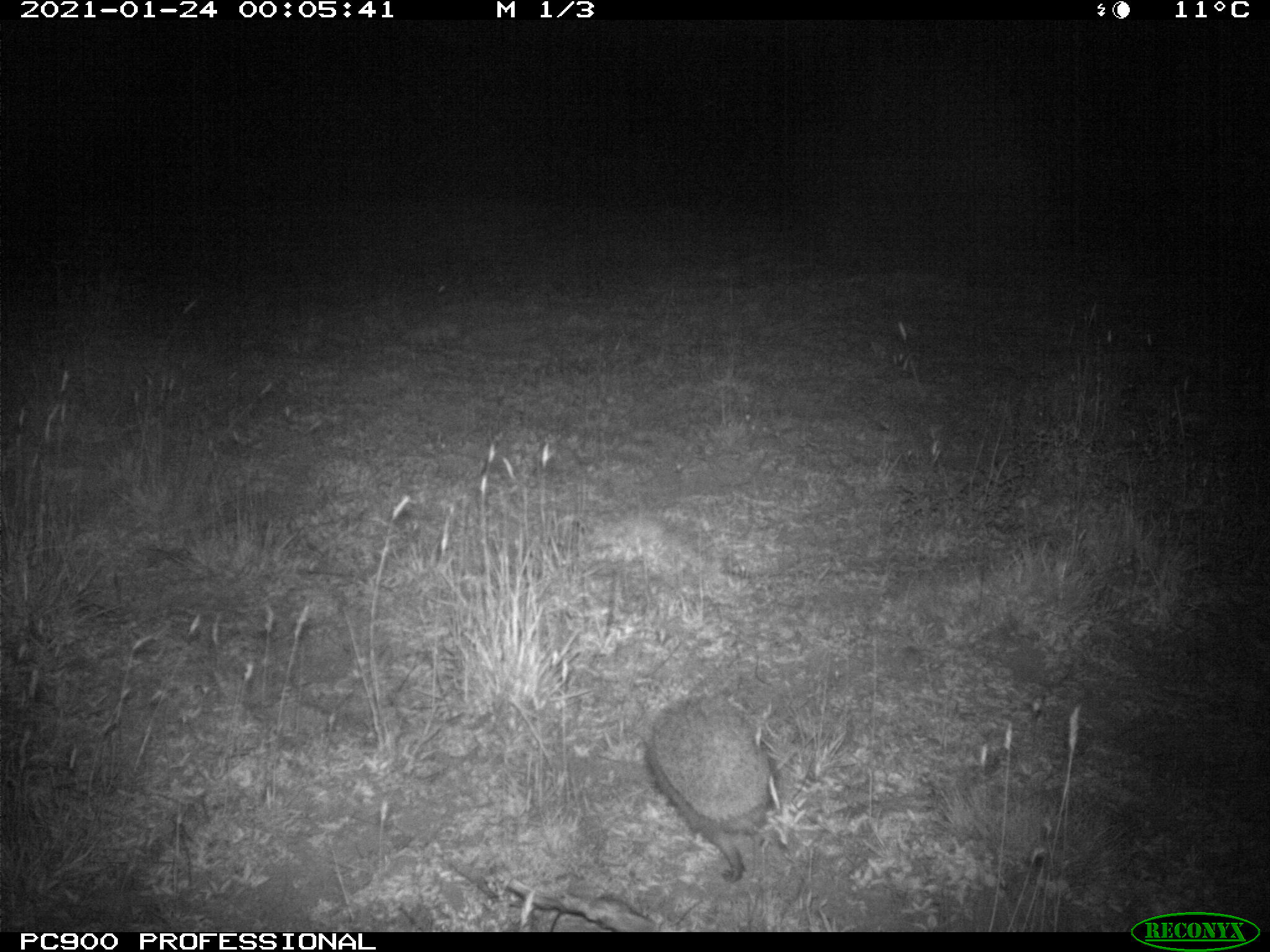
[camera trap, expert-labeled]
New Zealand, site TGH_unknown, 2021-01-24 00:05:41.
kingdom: Animalia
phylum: Chordata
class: Mammalia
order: Eulipotyphla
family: Erinaceidae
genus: Erinaceus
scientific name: Erinaceus europaeus europaeus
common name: european hedgehog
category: hedgehog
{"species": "hedgehog (european hedgehog) (Erinaceus europaeus europaeus)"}